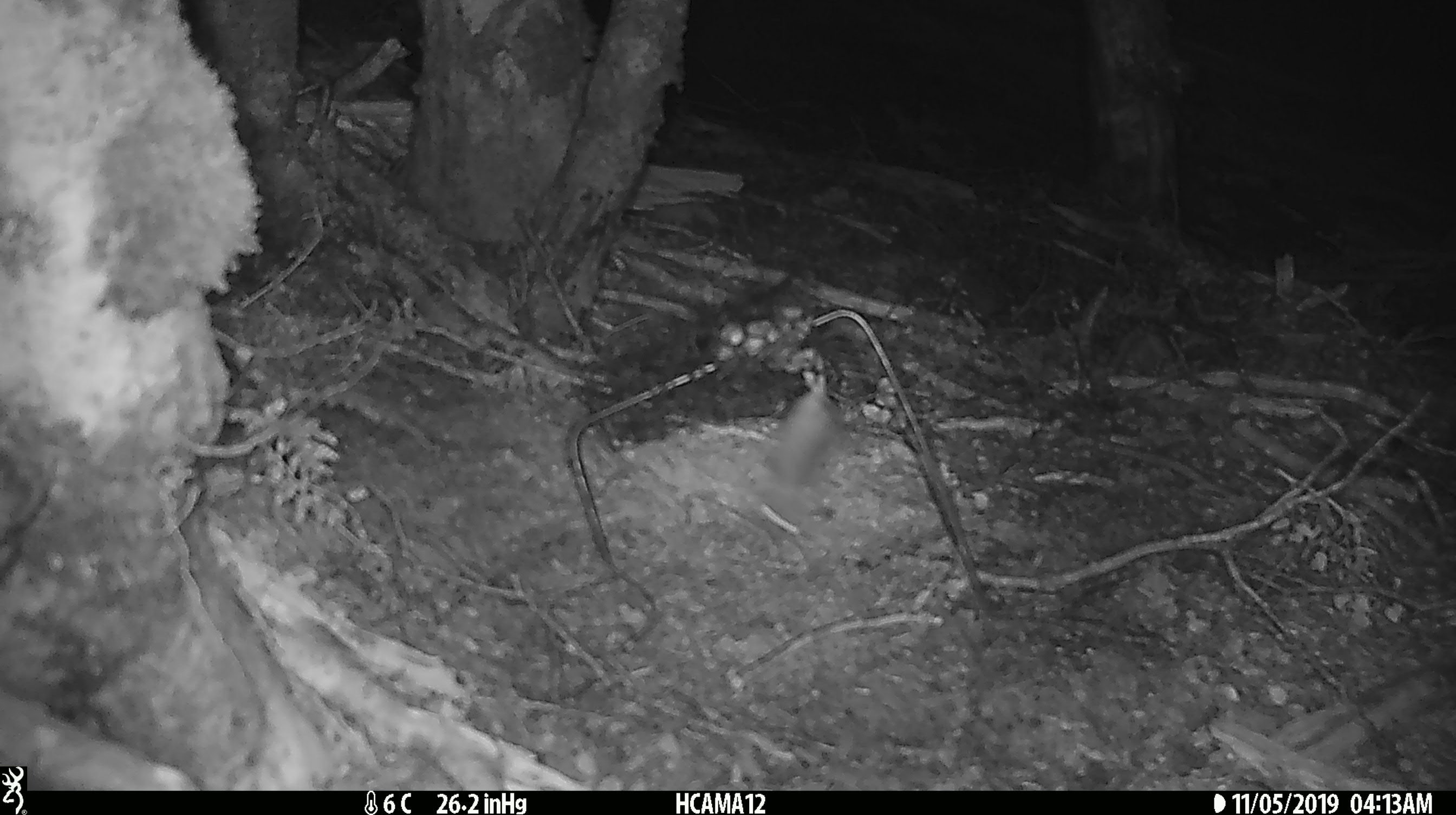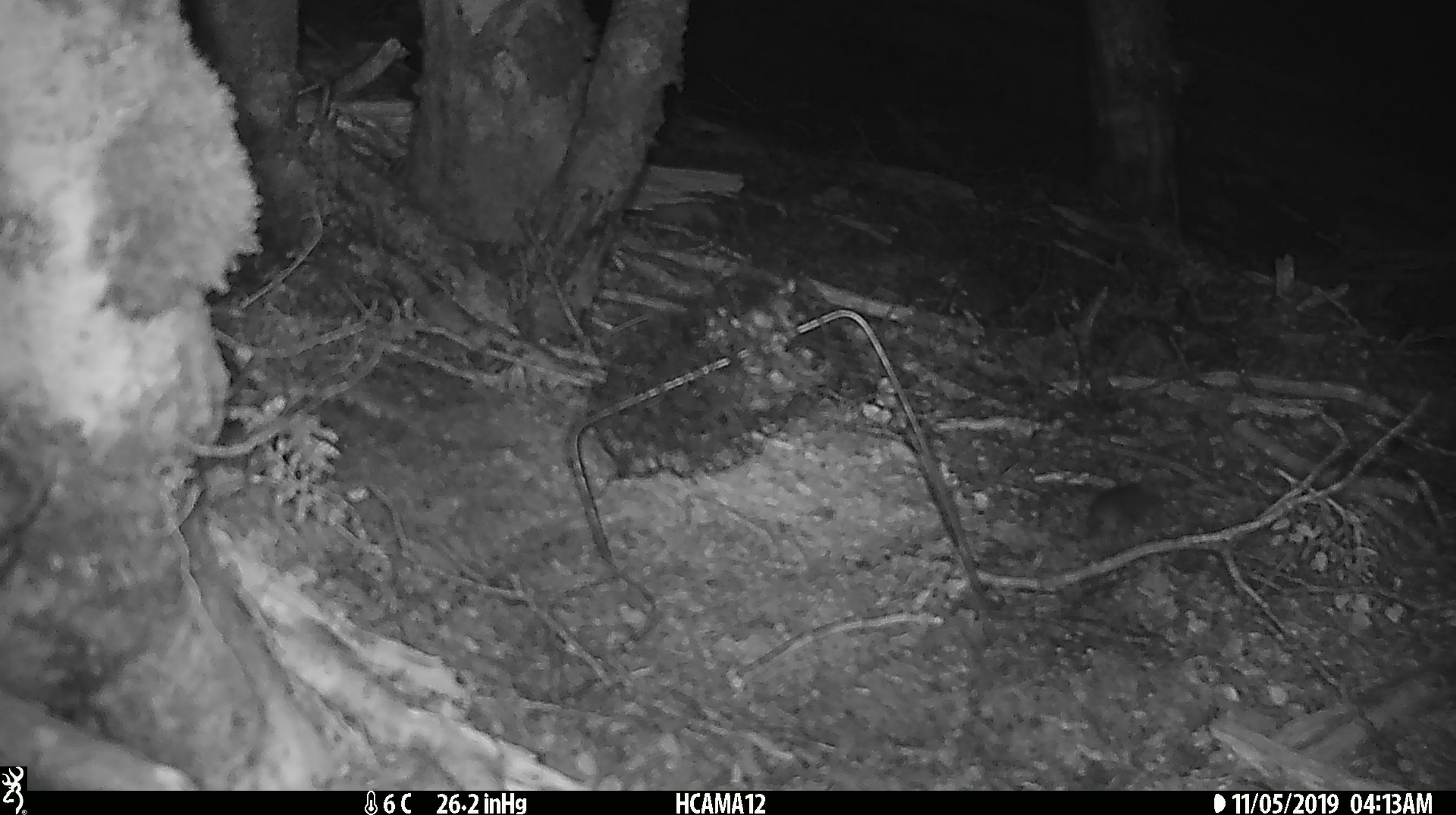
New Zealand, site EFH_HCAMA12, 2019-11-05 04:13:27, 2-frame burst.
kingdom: Animalia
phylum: Chordata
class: Mammalia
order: Rodentia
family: Muridae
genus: Mus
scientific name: Mus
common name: mouse